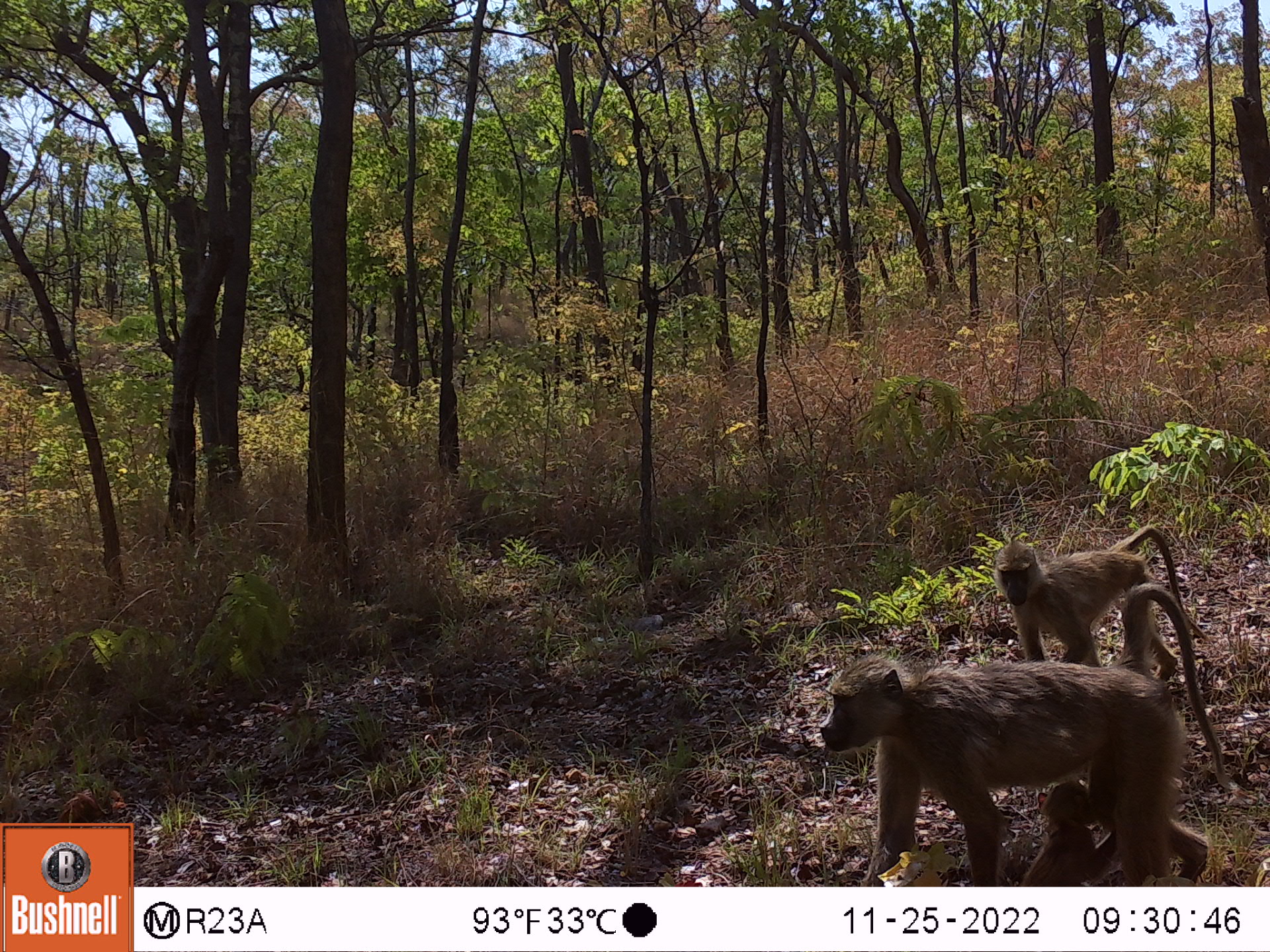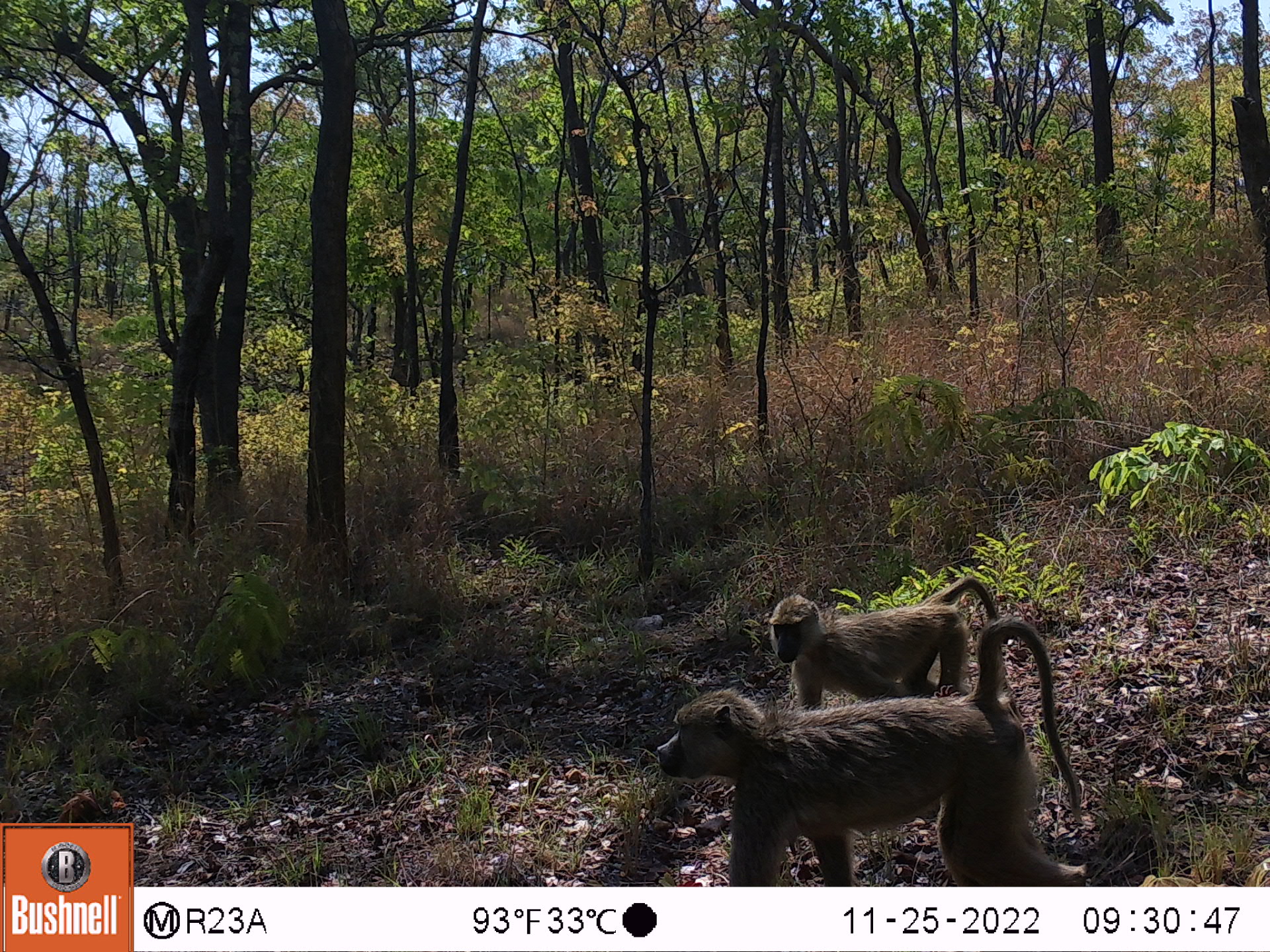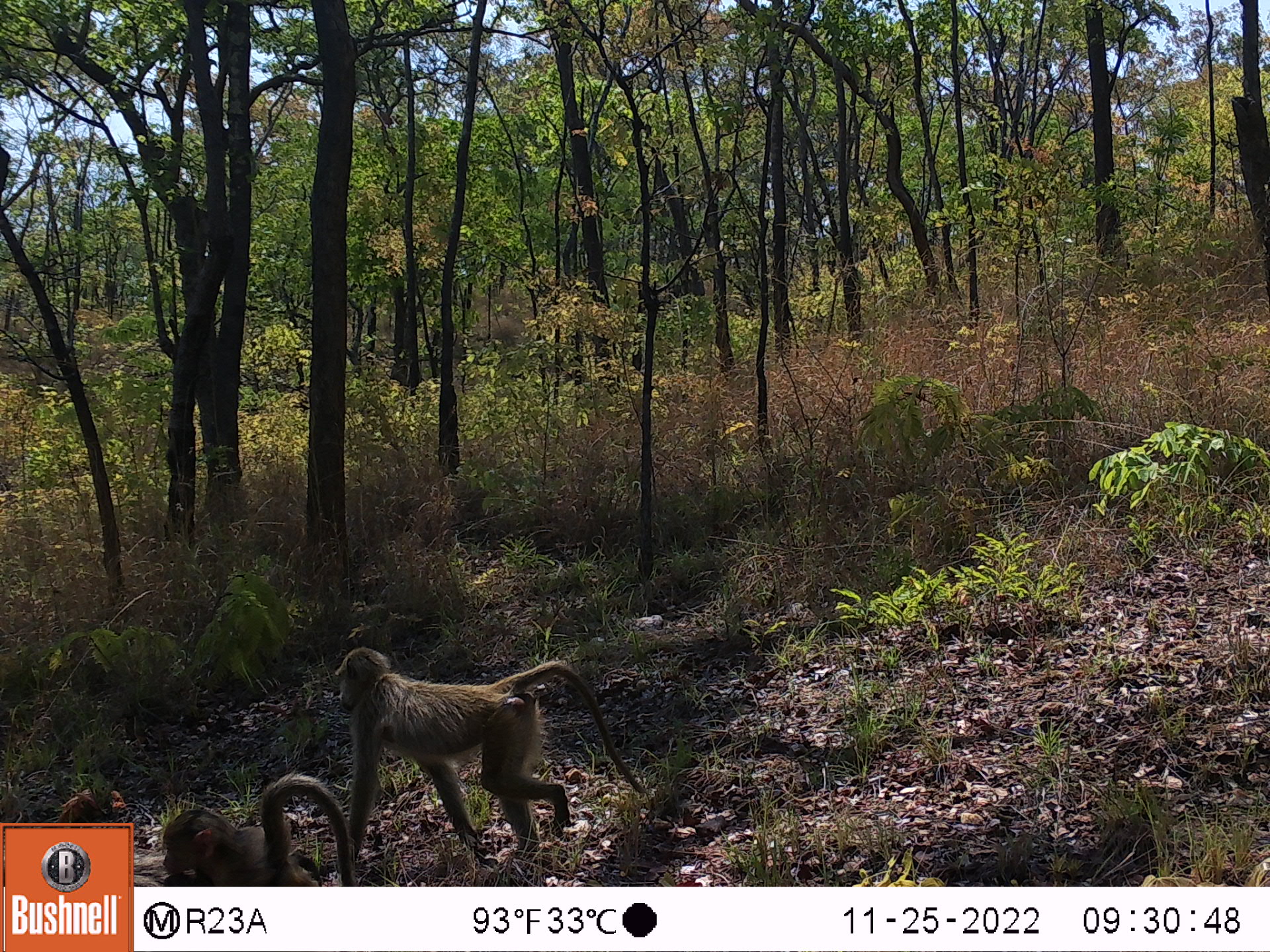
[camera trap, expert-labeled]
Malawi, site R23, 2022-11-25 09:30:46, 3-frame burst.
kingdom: Animalia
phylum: Chordata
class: Mammalia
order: Primates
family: Cercopithecidae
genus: Papio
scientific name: Papio cynocephalus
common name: yellow baboon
Yellow baboon (Papio cynocephalus), count 2.